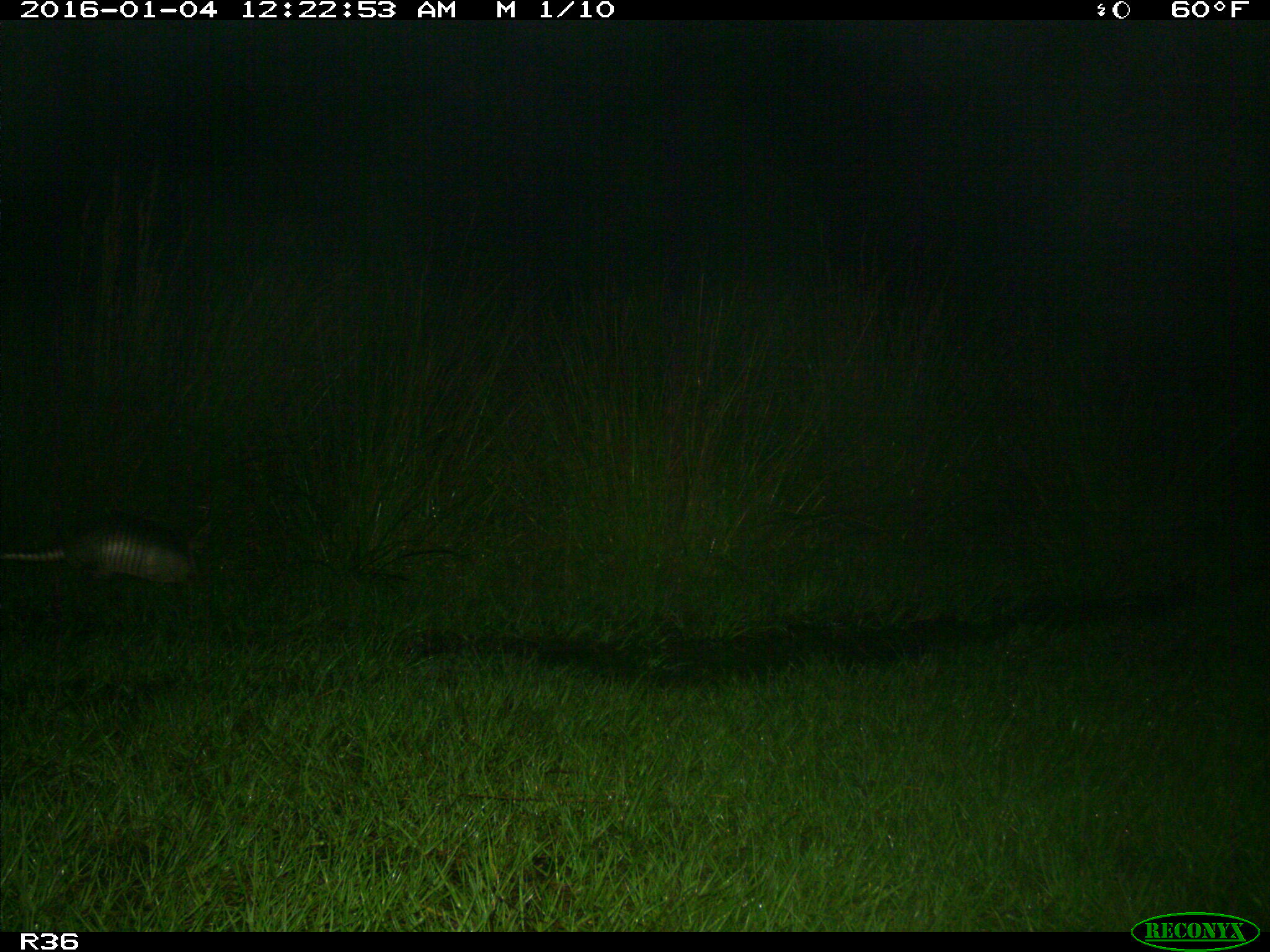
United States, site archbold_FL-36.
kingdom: Animalia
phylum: Chordata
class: Mammalia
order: Cingulata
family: Dasypodidae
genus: Dasypus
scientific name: Dasypus novemcinctus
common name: nine-banded armadillo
Dasypus novemcinctus (nine-banded armadillo).